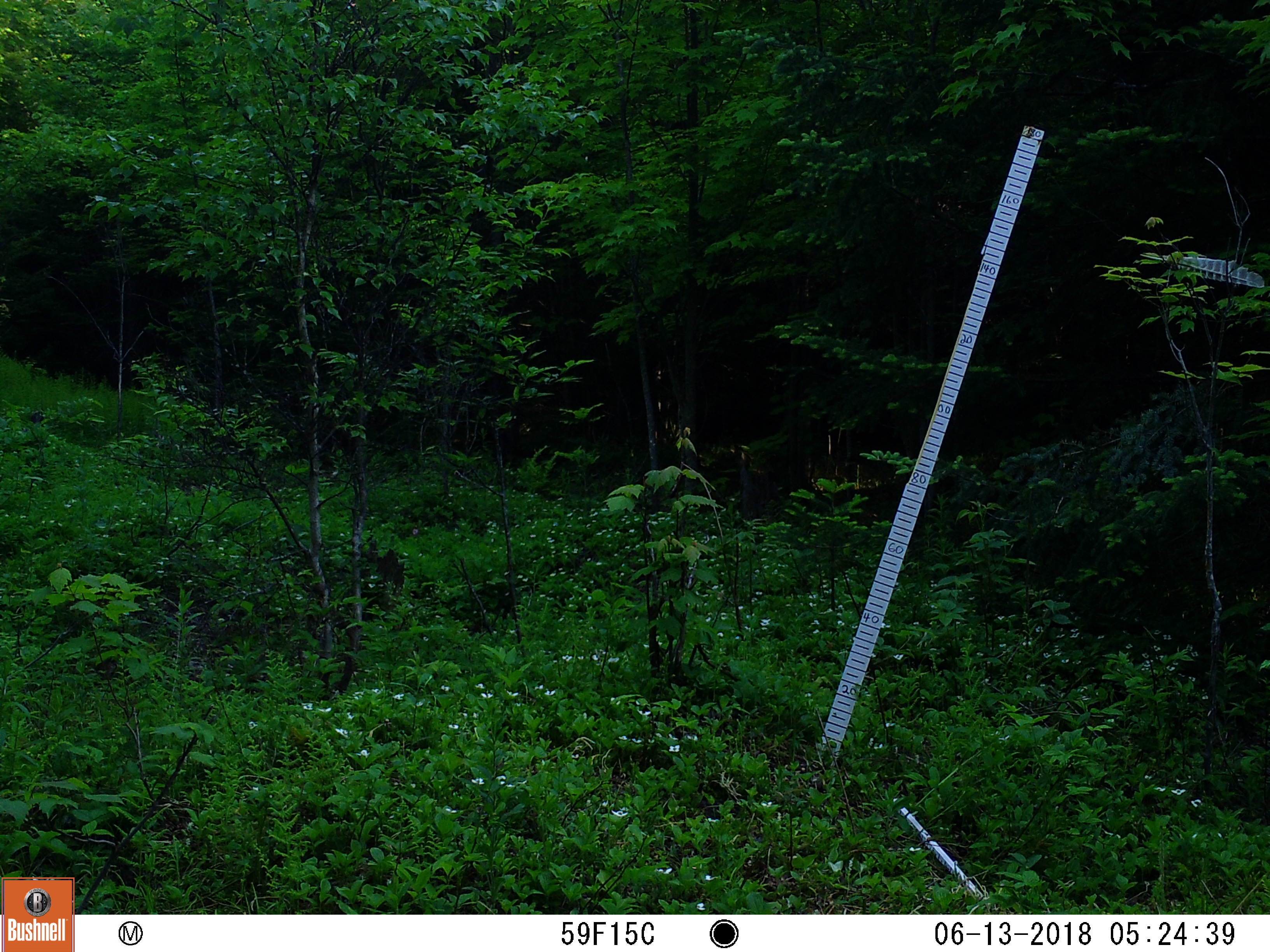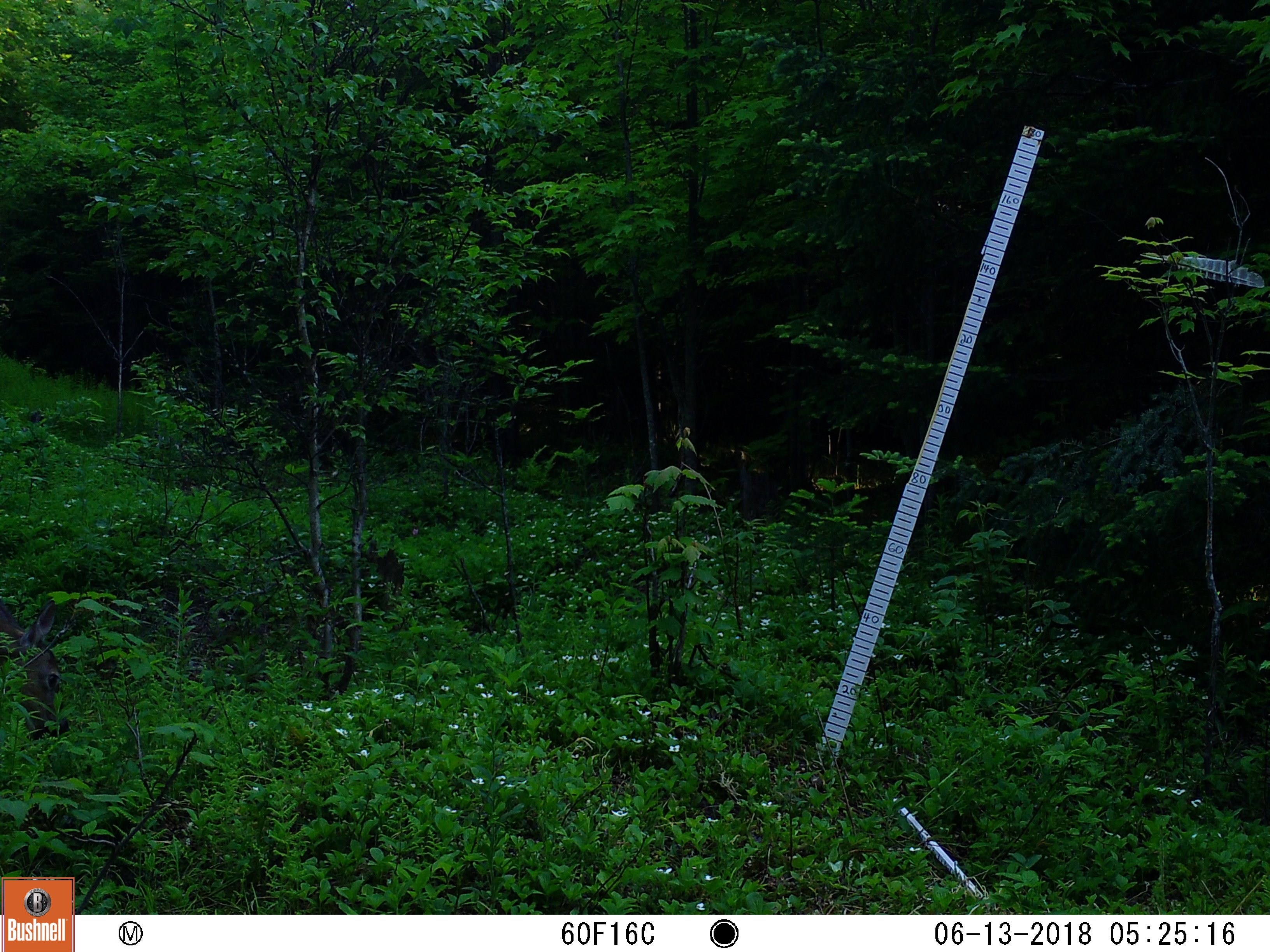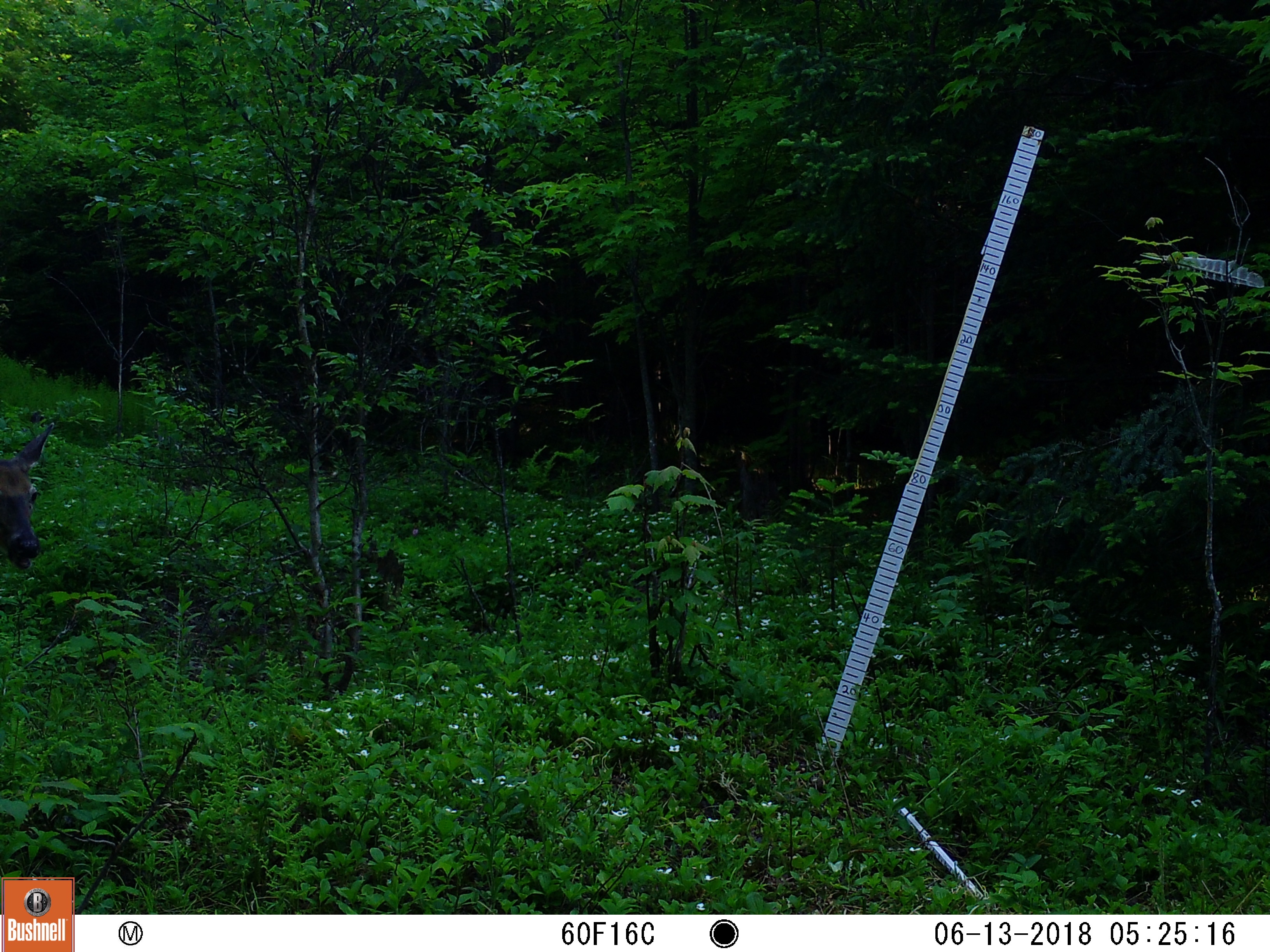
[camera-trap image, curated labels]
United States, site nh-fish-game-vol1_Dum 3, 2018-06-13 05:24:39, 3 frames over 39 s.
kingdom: Animalia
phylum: Chordata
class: Mammalia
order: Artiodactyla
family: Cervidae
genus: Odocoileus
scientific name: Odocoileus virginianus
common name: white-tailed deer